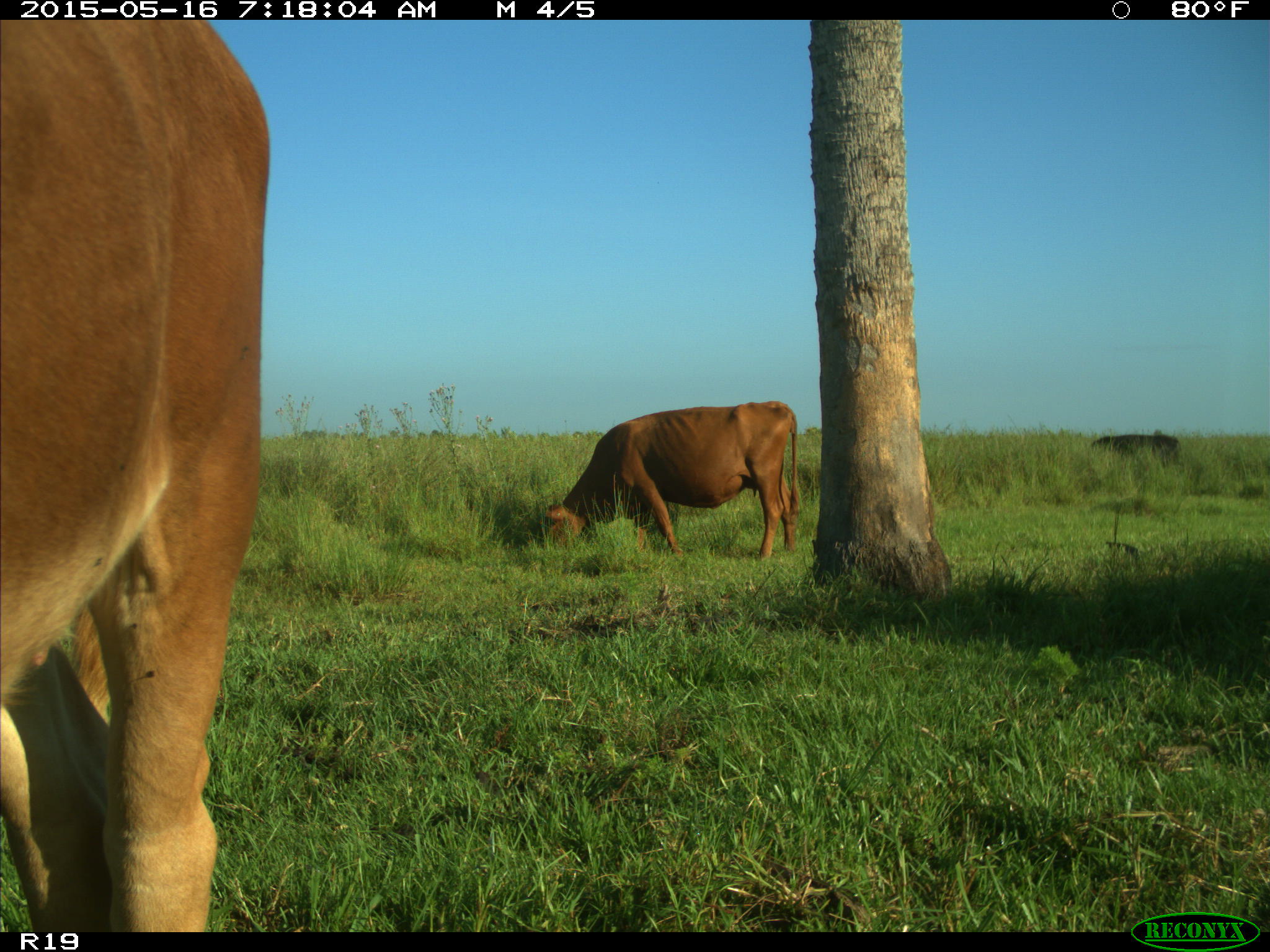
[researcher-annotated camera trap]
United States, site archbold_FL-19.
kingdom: Animalia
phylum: Chordata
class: Mammalia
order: Artiodactyla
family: Bovidae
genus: Bos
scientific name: Bos taurus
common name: domestic cow